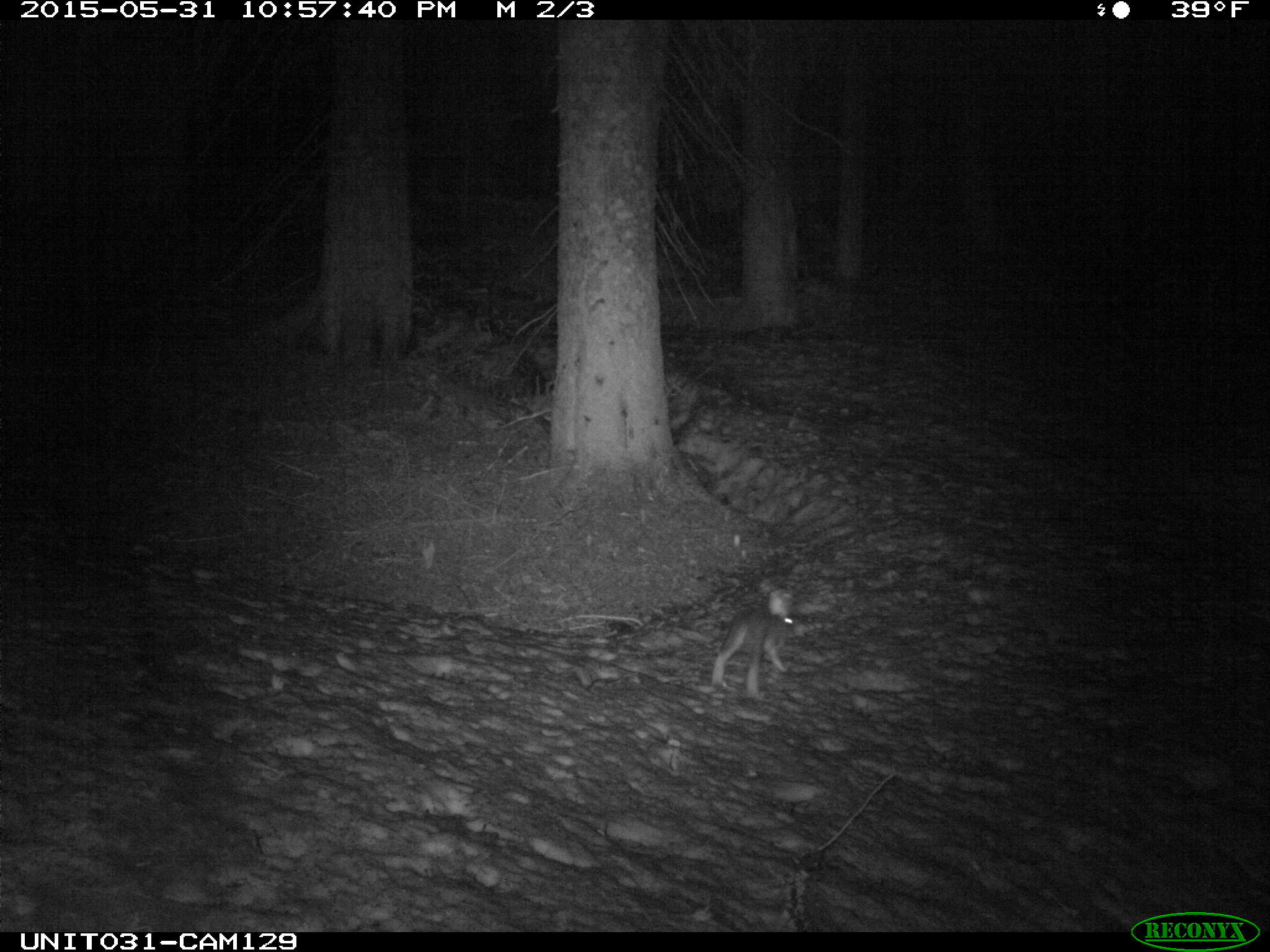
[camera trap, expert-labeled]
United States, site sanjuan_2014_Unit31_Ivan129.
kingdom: Animalia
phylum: Chordata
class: Mammalia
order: Lagomorpha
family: Leporidae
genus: Lepus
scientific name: Lepus americanus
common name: snowshoe hare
Lepus americanus (snowshoe hare).